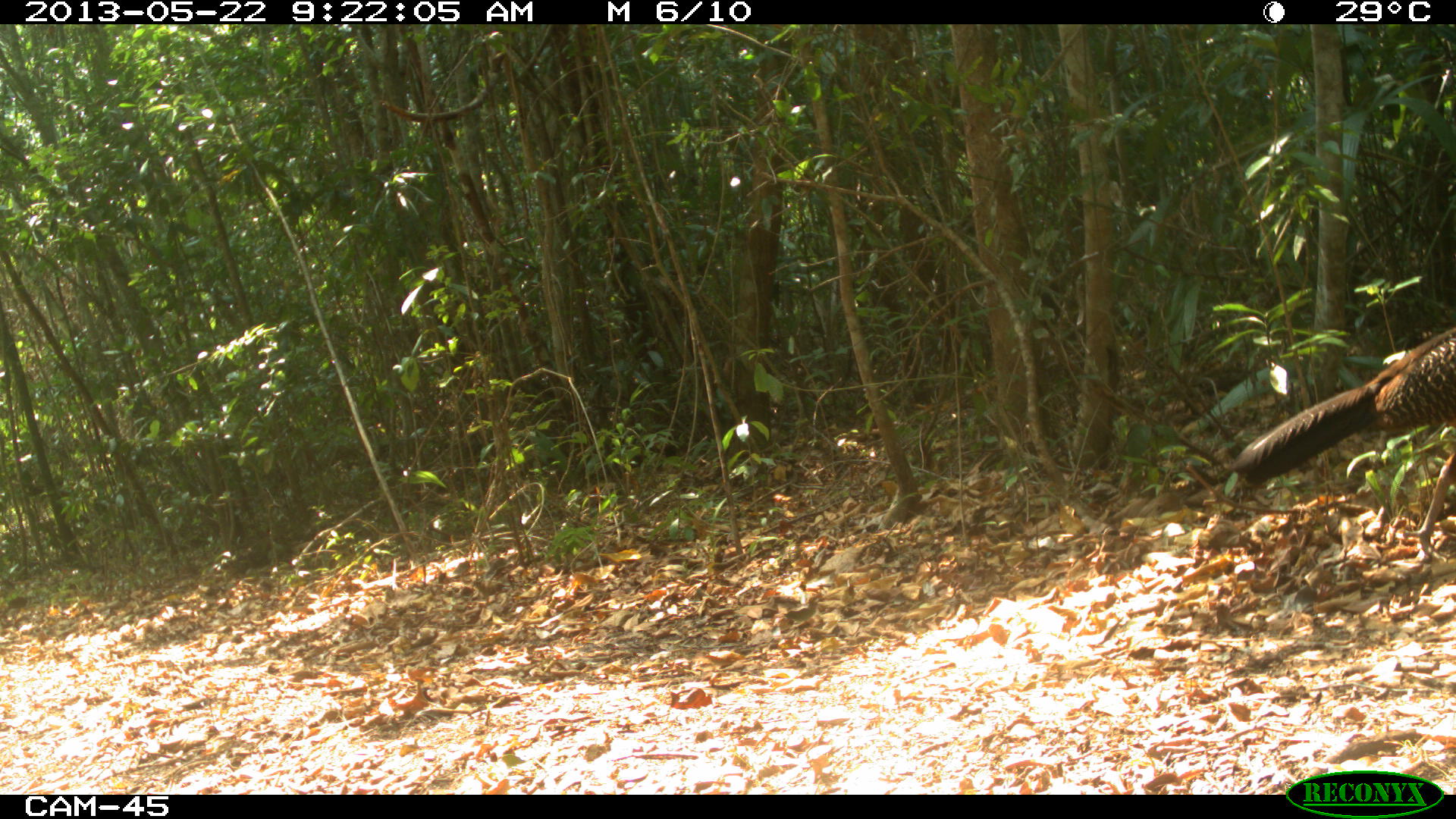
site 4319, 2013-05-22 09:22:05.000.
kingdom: Animalia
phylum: Chordata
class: Aves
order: Galliformes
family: Cracidae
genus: Crax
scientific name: Crax rubra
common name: great curassow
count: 1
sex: female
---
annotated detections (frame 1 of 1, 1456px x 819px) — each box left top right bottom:
crax rubra: 1213 305 1453 511